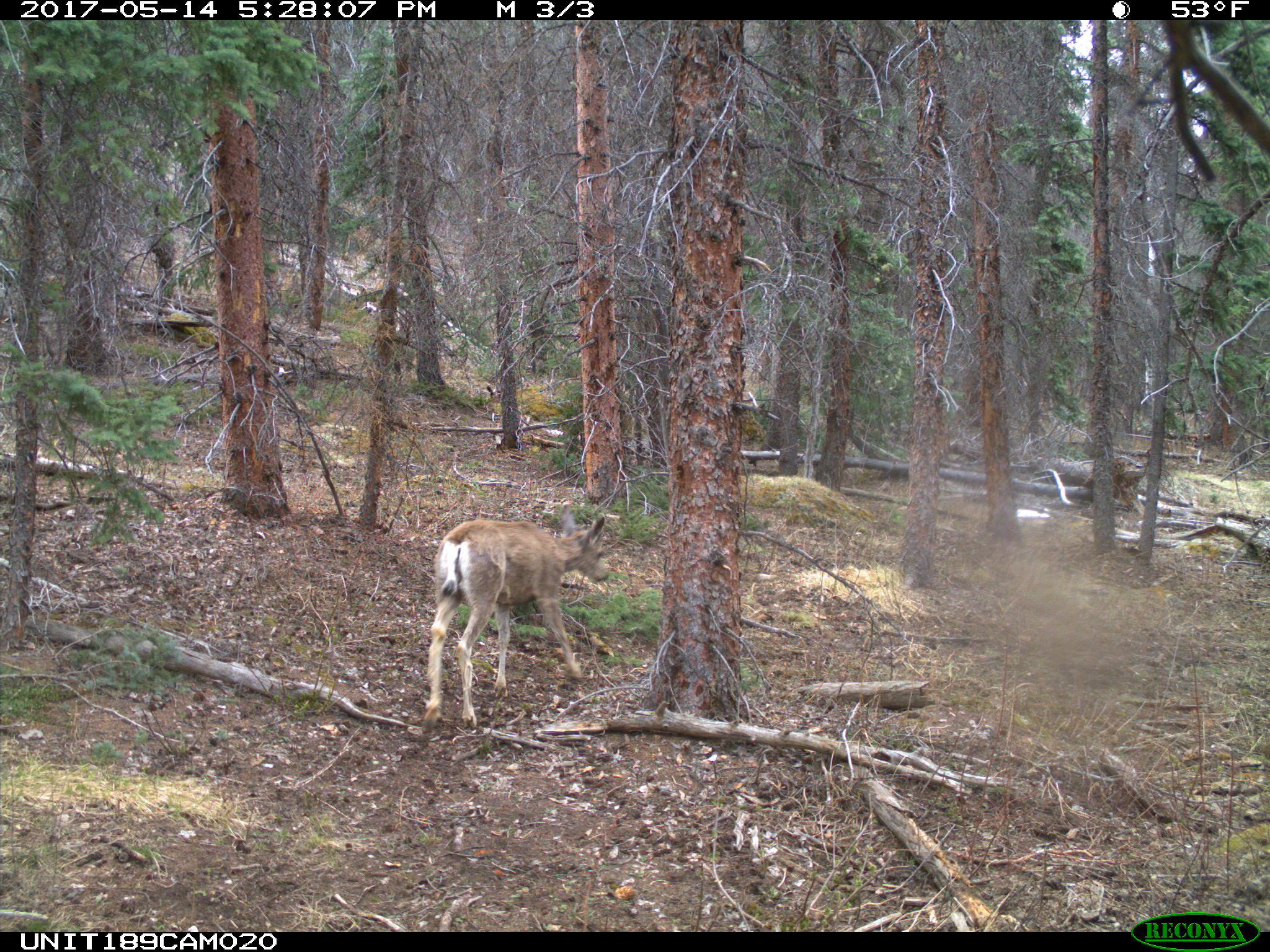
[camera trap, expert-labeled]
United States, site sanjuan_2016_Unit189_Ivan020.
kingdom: Animalia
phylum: Chordata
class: Mammalia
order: Artiodactyla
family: Cervidae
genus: Odocoileus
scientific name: Odocoileus hemionus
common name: mule deer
Odocoileus hemionus (mule deer).